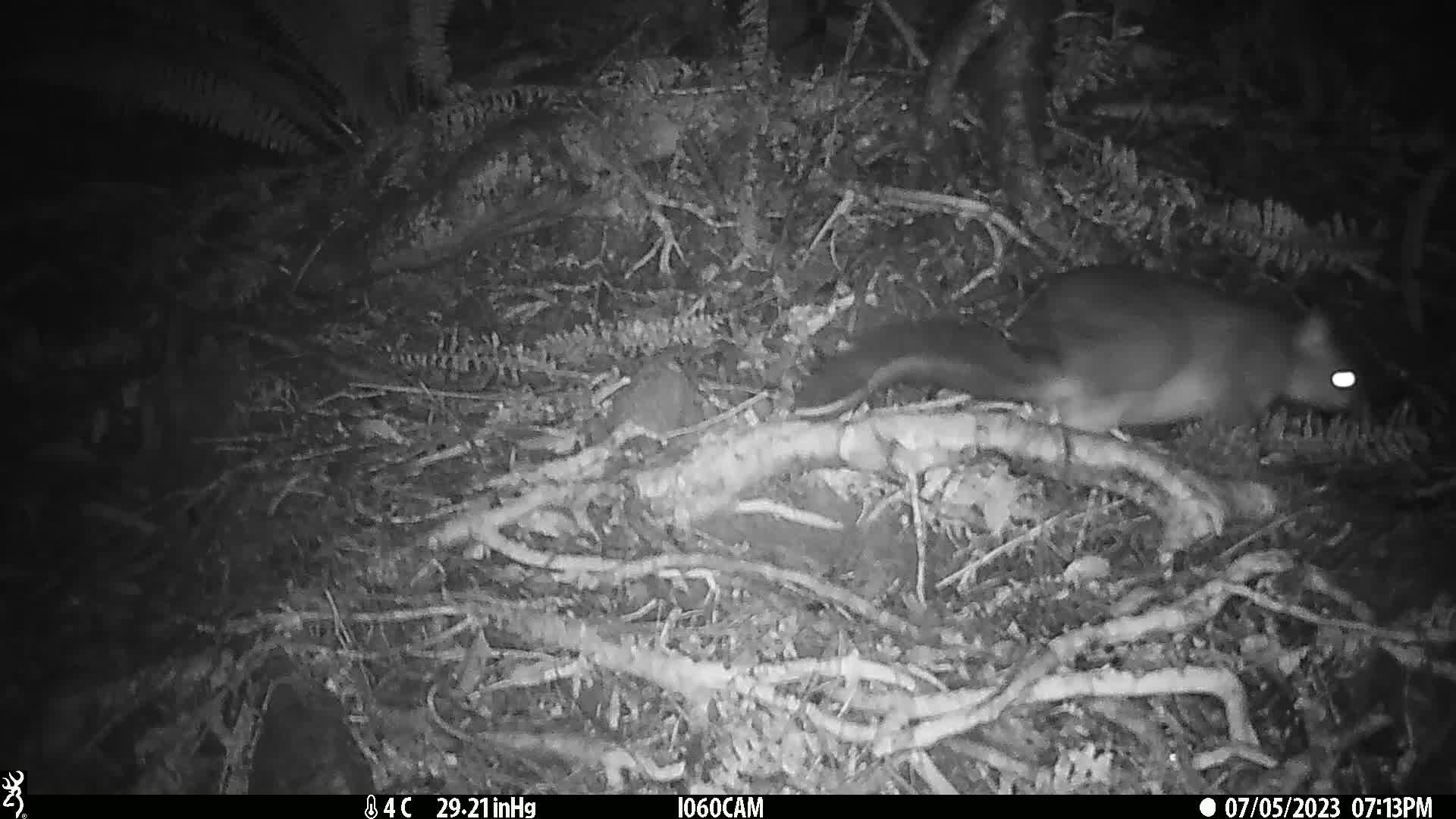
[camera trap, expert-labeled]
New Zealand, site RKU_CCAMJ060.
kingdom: Animalia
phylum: Chordata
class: Mammalia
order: Diprotodontia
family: Phalangeridae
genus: Trichosurus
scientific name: Trichosurus vulpecula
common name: common brushtail possum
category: possum